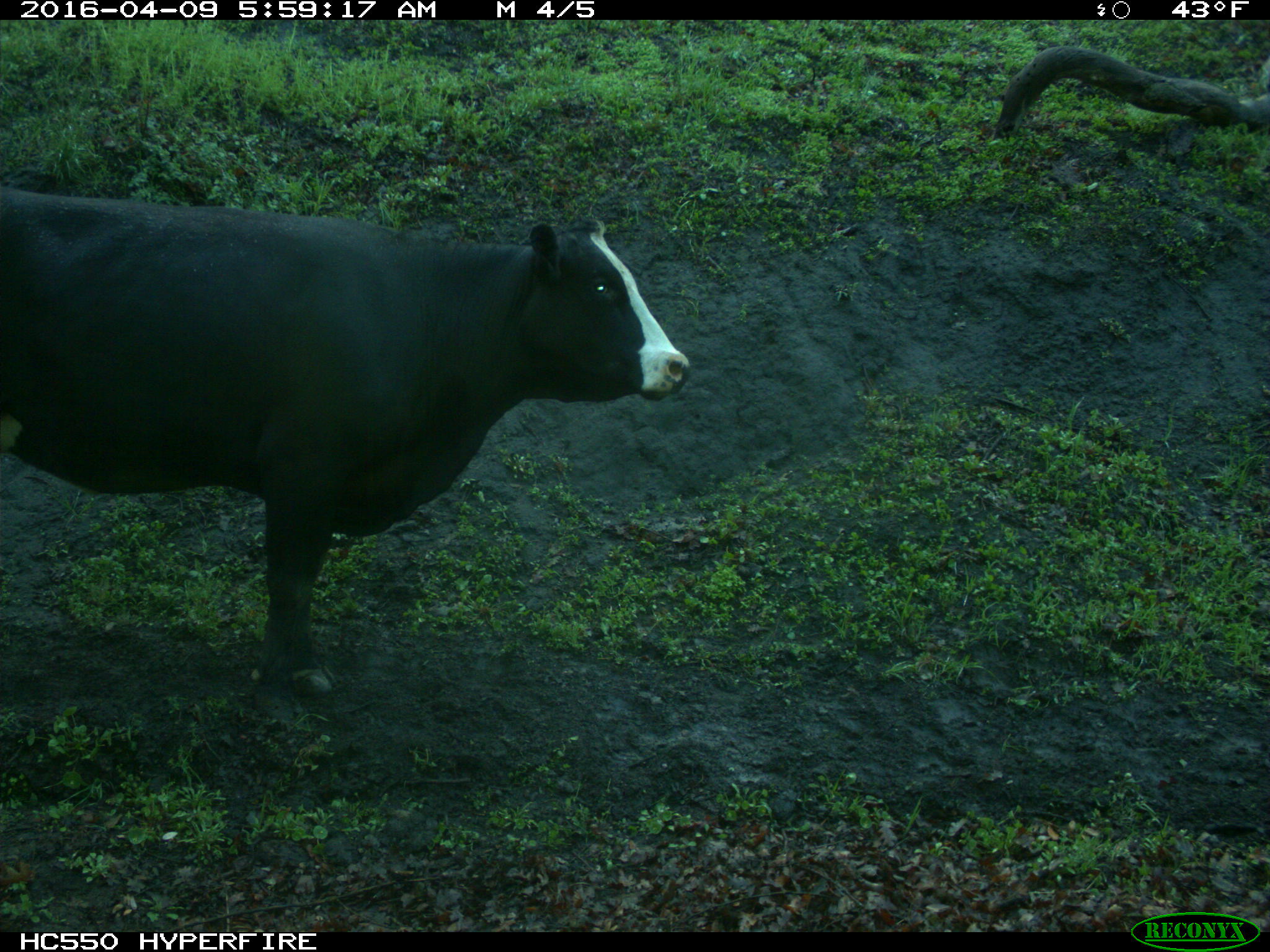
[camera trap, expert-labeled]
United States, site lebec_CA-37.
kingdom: Animalia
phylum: Chordata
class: Mammalia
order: Artiodactyla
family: Bovidae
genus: Bos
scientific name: Bos taurus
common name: domestic cow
Bos taurus (domestic cow).